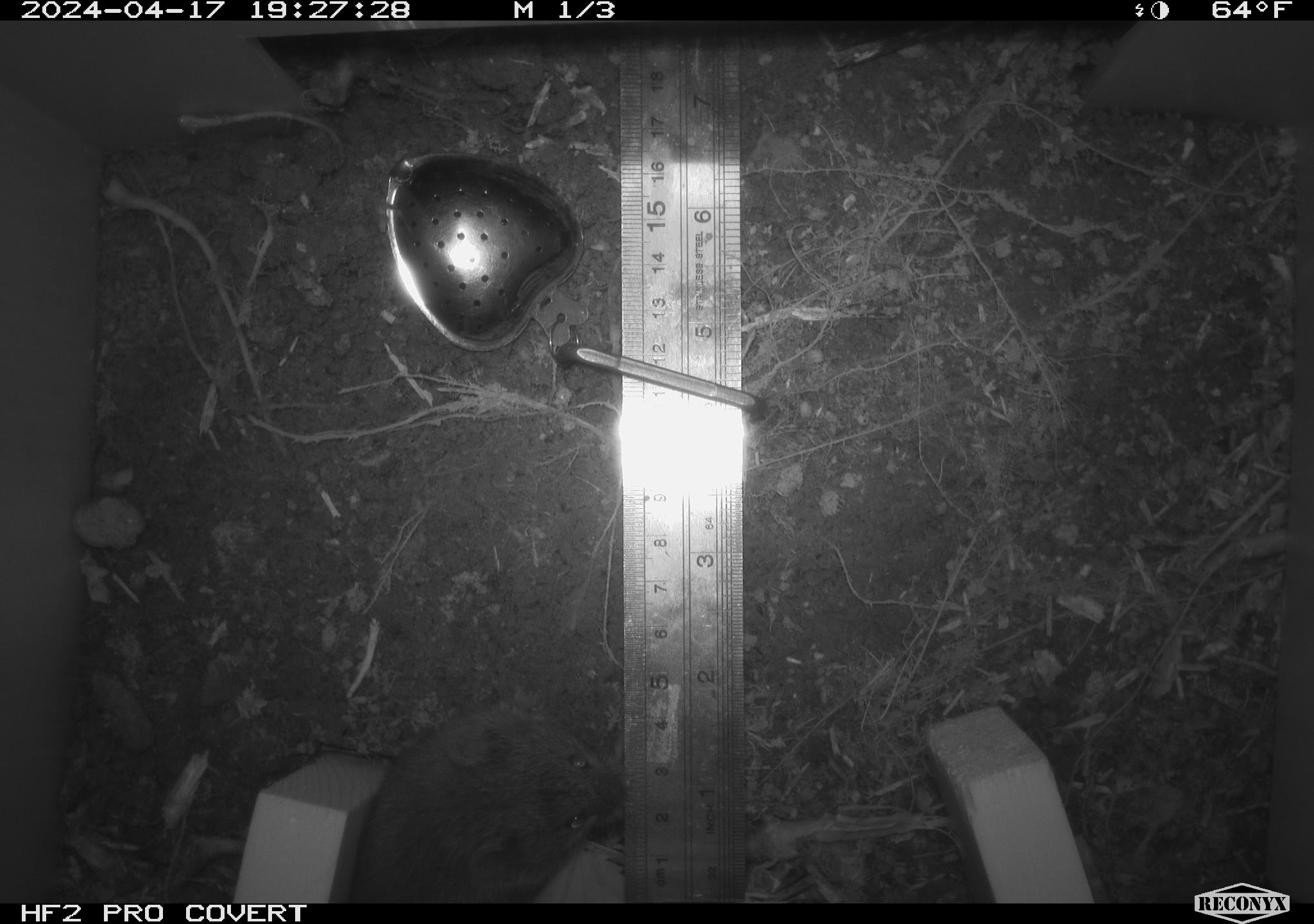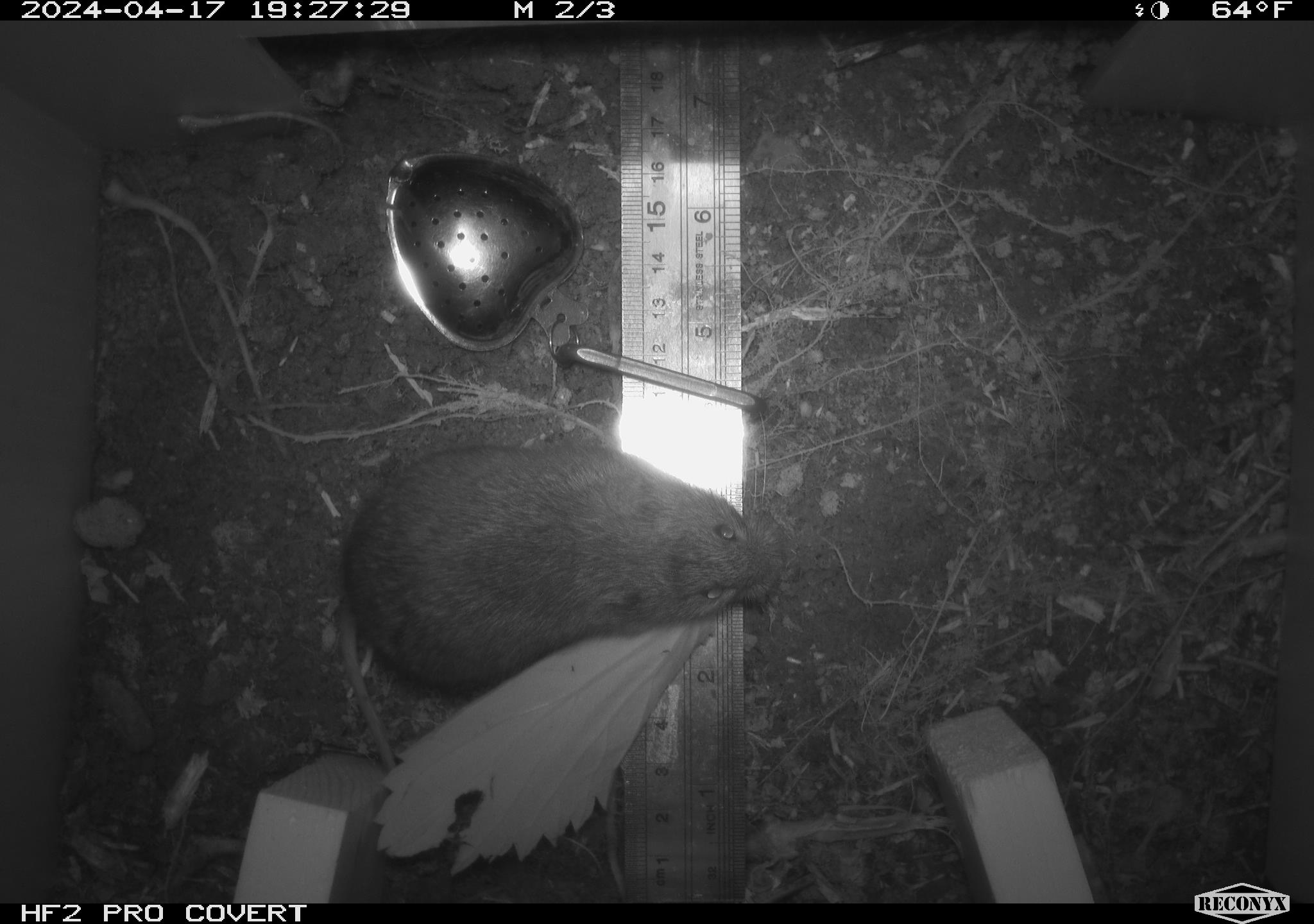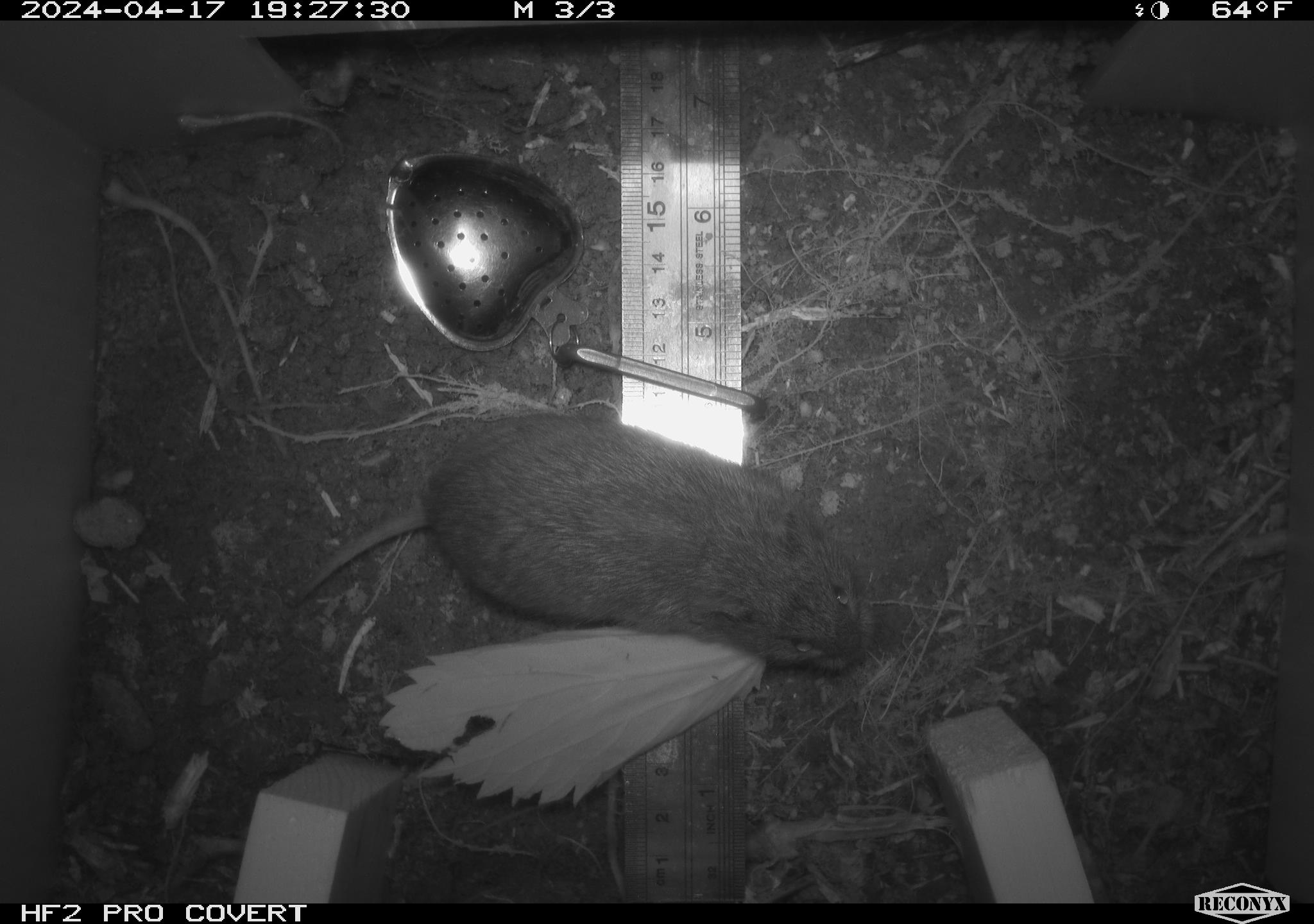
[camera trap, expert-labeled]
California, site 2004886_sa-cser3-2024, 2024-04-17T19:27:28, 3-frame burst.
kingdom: Animalia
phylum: Chordata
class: Mammalia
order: Rodentia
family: Cricetidae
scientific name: Cricetidae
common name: hamsters, voles, lemmings, and allies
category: cricetidae family